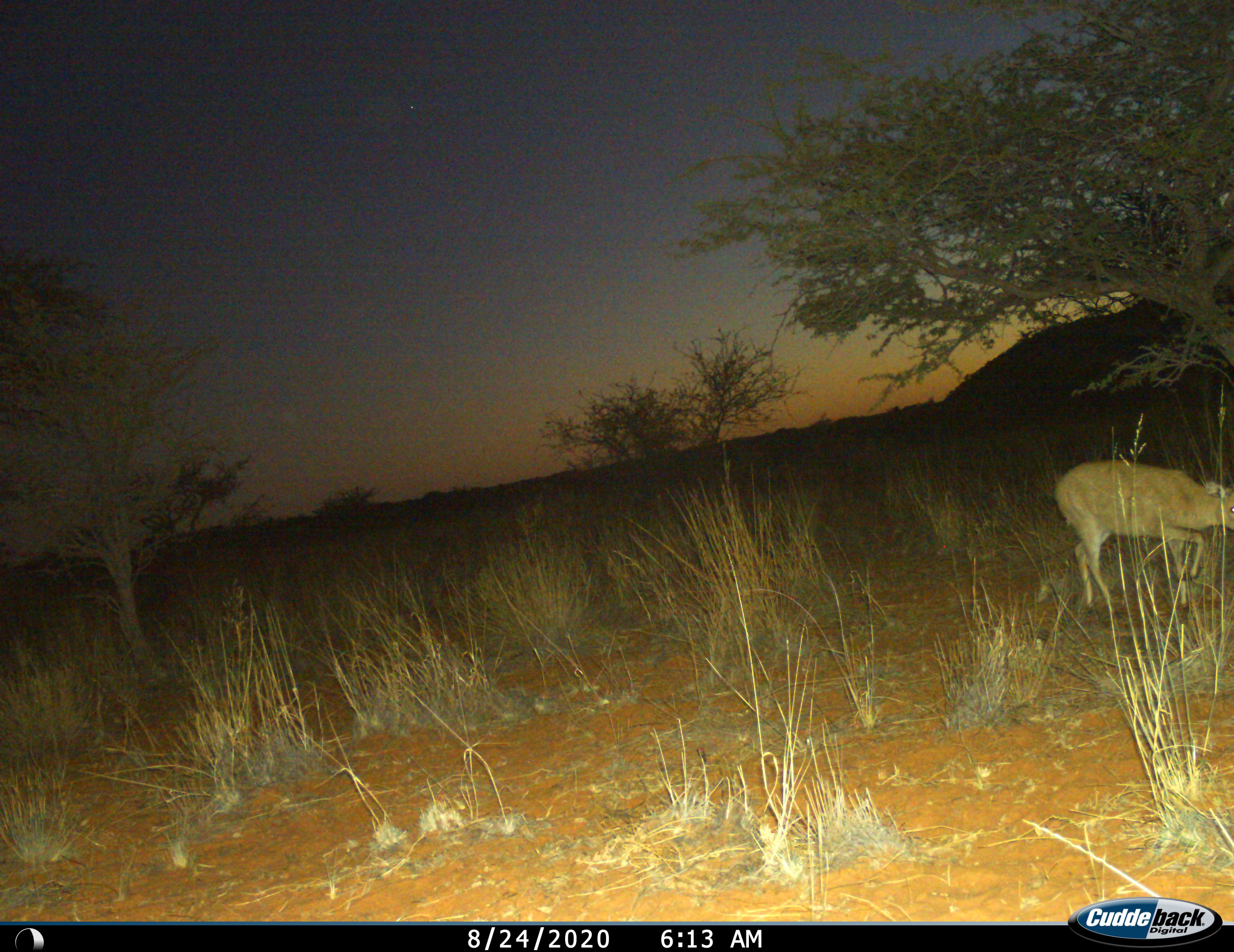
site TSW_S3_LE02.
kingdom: Animalia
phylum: Chordata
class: Mammalia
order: Artiodactyla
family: Bovidae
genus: Sylvicapra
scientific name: Sylvicapra grimmia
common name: common duiker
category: duikercommongrey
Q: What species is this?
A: Duikercommongrey (common duiker) (Sylvicapra grimmia).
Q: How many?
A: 1.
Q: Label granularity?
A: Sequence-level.